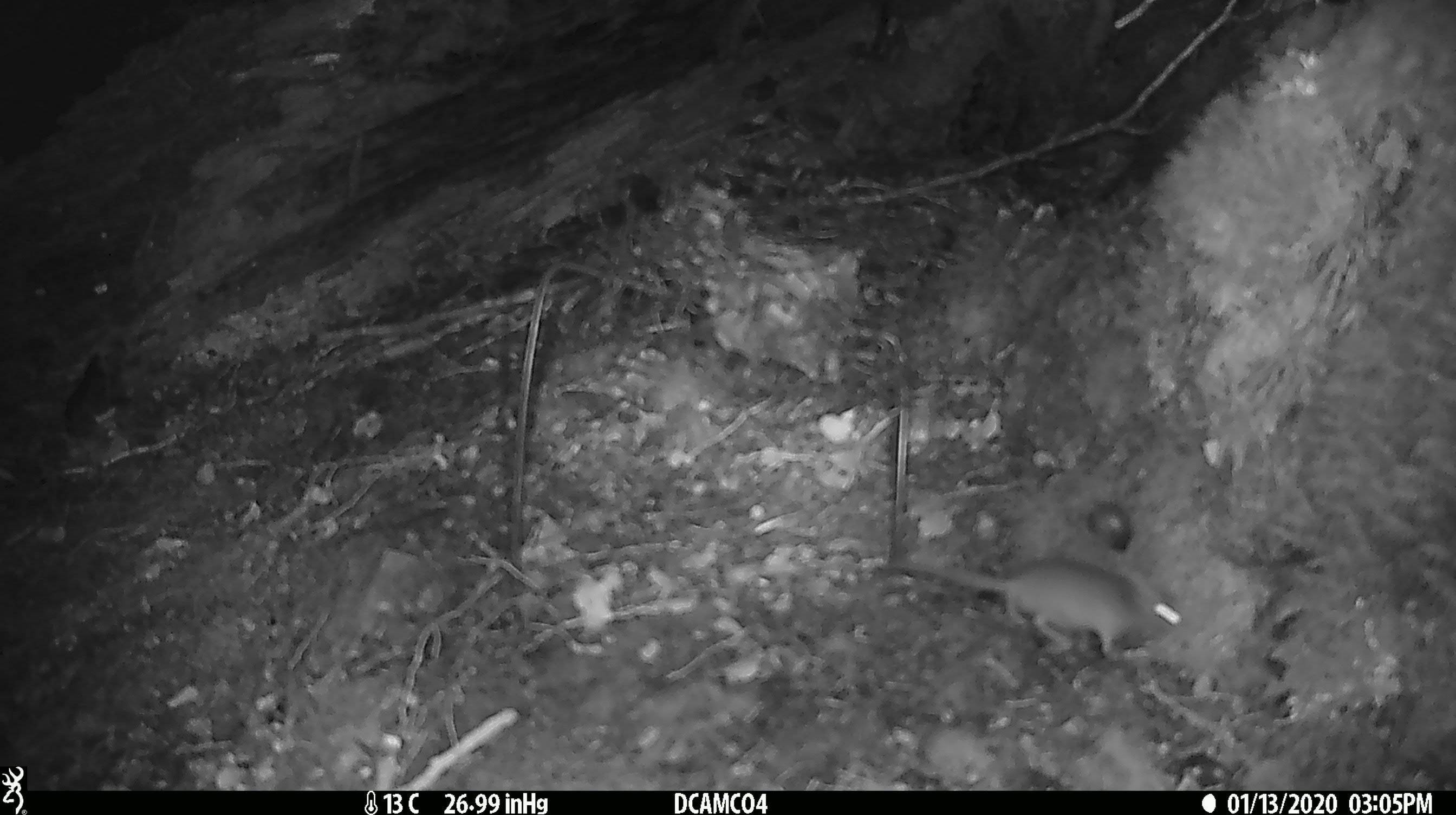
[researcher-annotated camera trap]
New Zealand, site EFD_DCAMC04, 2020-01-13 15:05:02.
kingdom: Animalia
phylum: Chordata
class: Mammalia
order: Rodentia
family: Muridae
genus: Mus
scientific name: Mus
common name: mouse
Mouse (Mus).